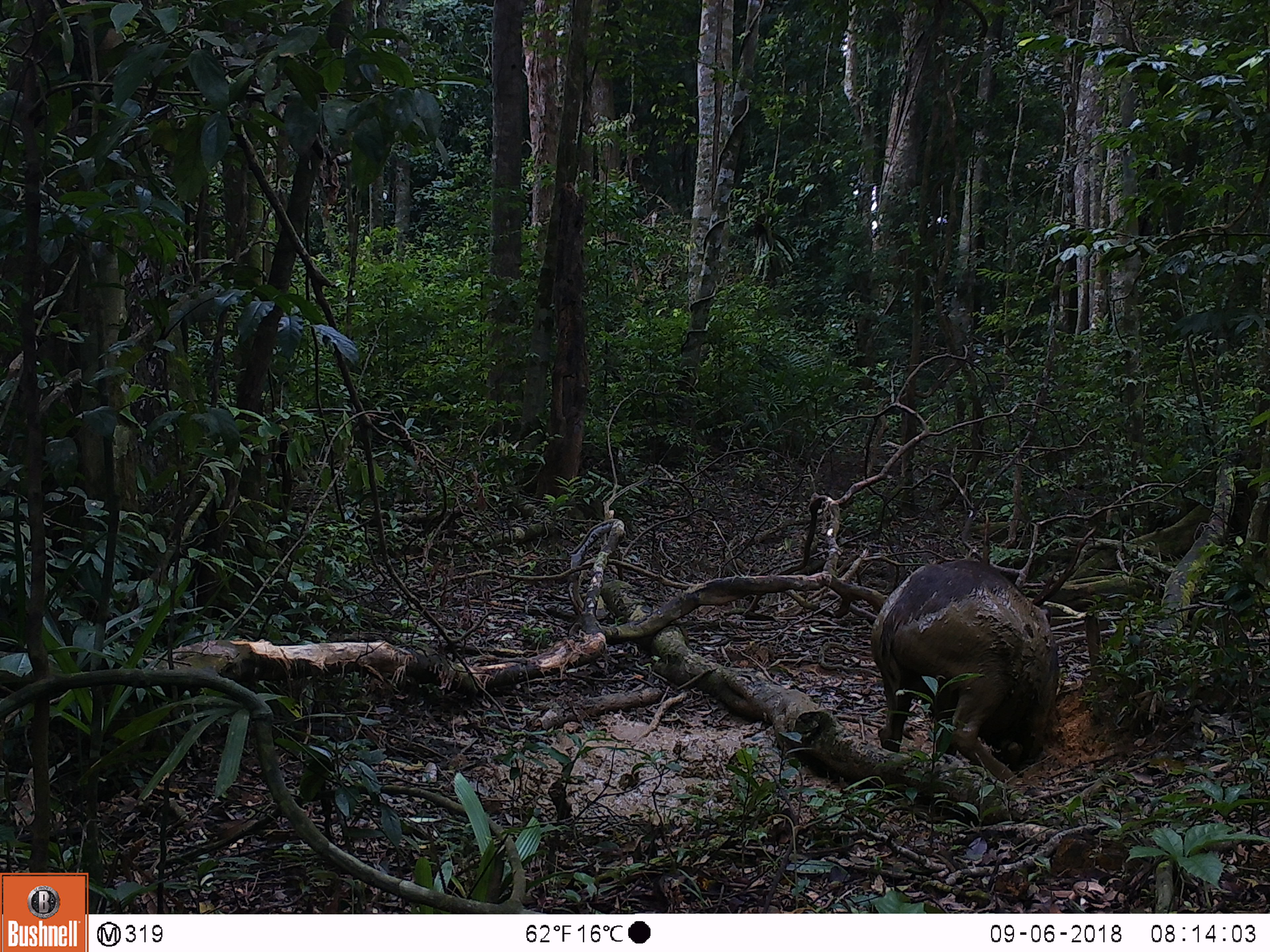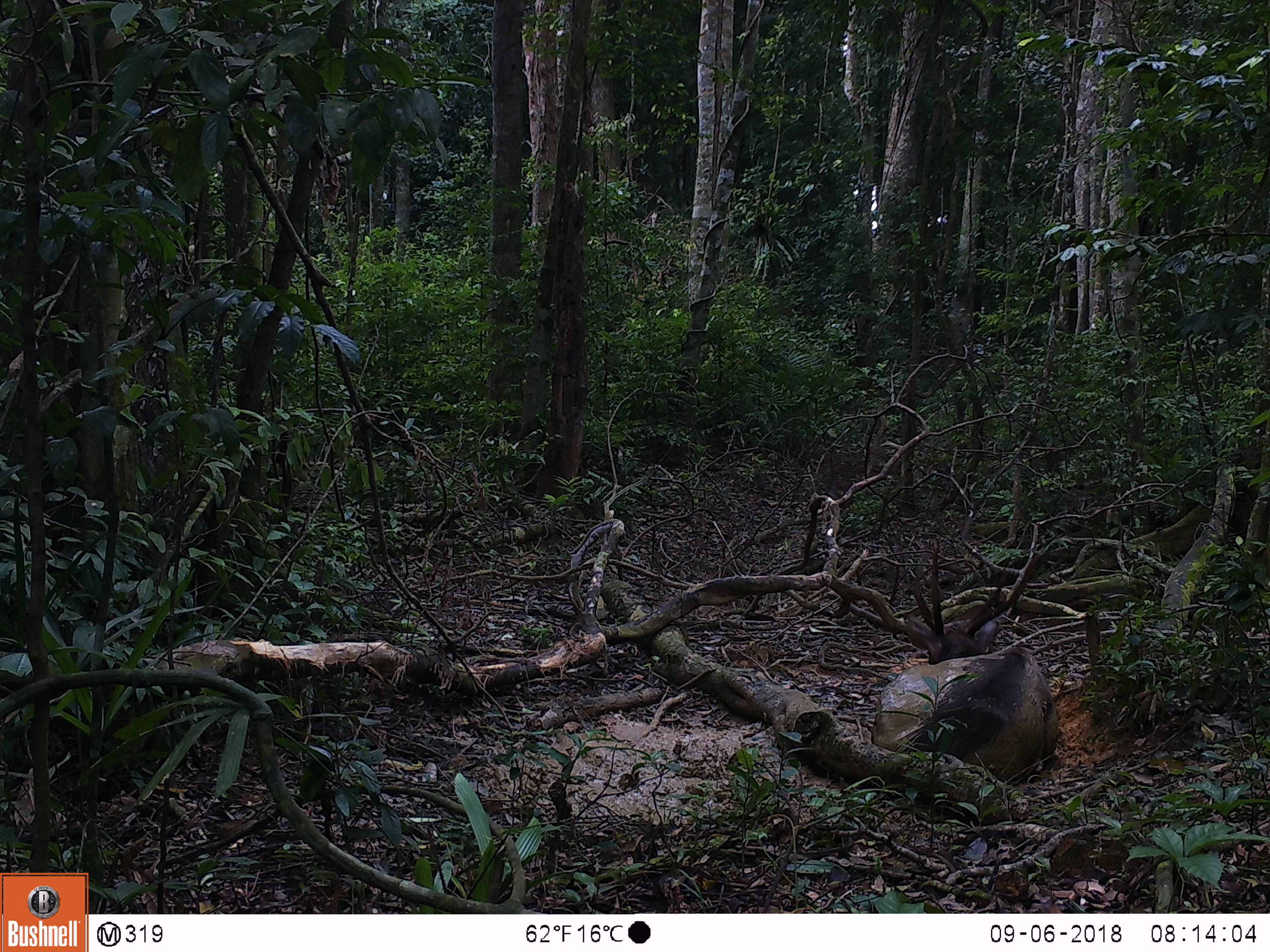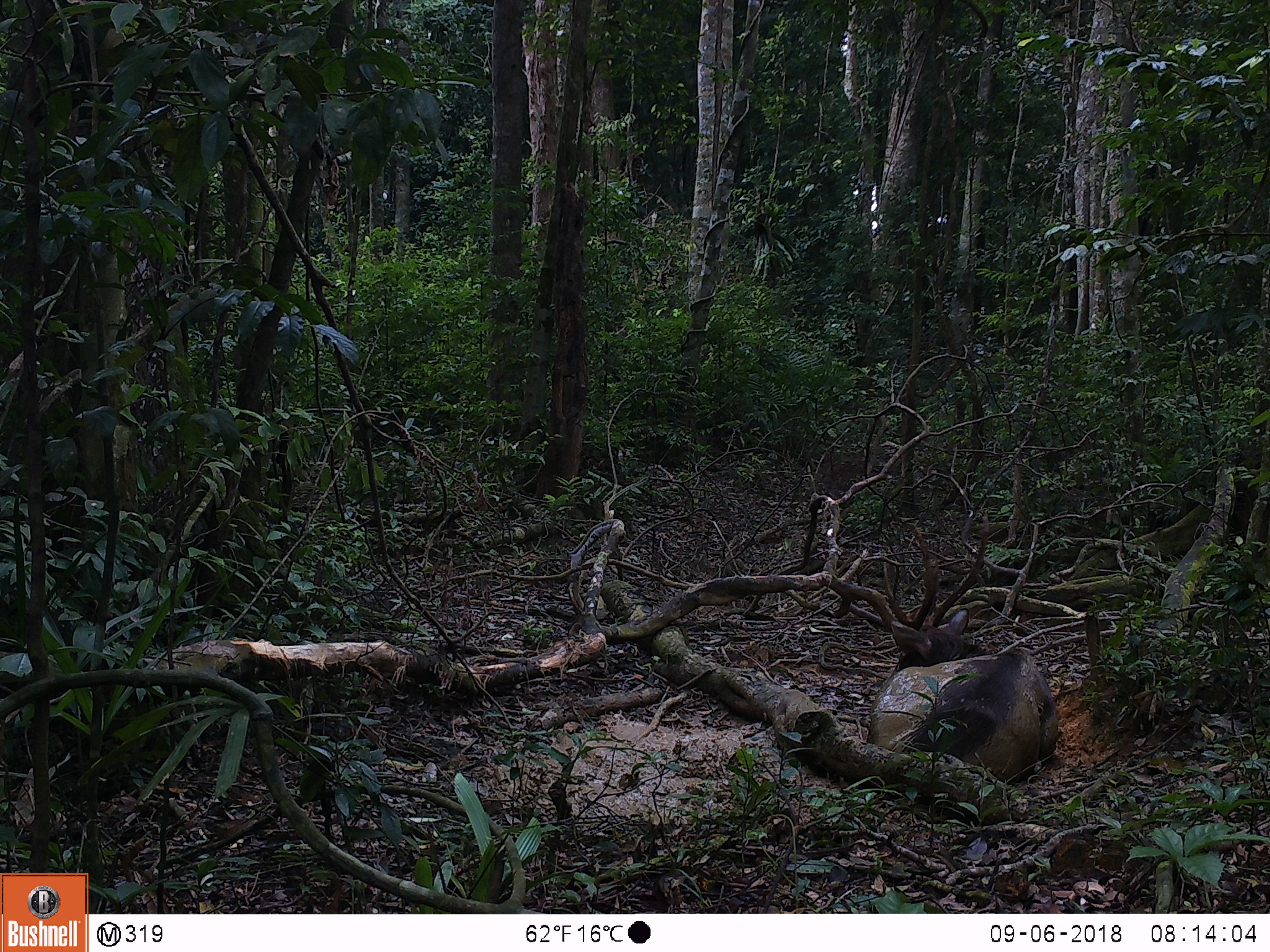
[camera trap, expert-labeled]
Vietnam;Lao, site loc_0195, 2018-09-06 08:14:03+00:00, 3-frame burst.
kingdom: Animalia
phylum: Chordata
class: Mammalia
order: Artiodactyla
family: Cervidae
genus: Rusa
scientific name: Rusa unicolor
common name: sambar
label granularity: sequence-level